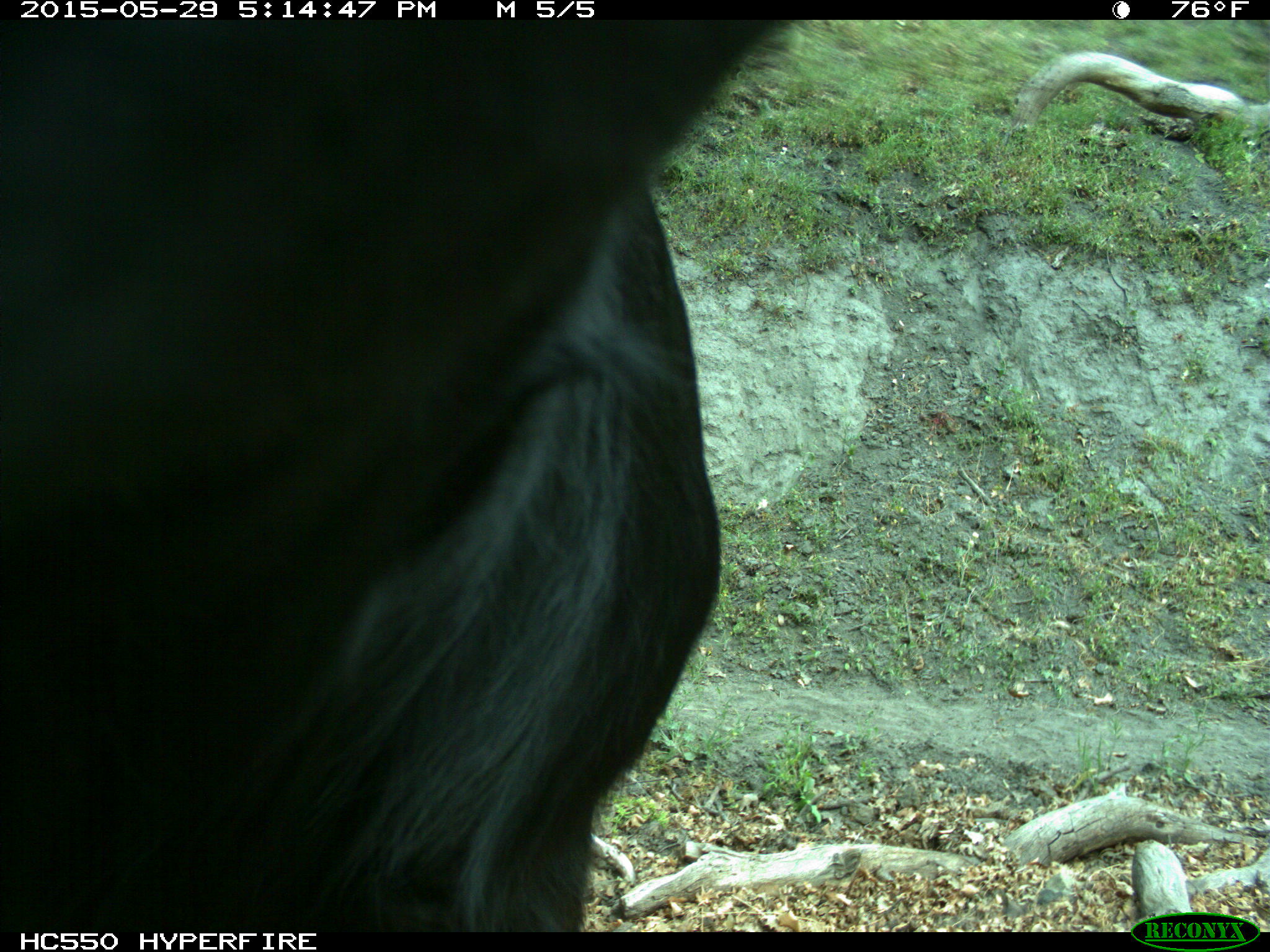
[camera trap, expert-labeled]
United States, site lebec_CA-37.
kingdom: Animalia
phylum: Chordata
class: Mammalia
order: Artiodactyla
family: Bovidae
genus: Bos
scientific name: Bos taurus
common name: domestic cow